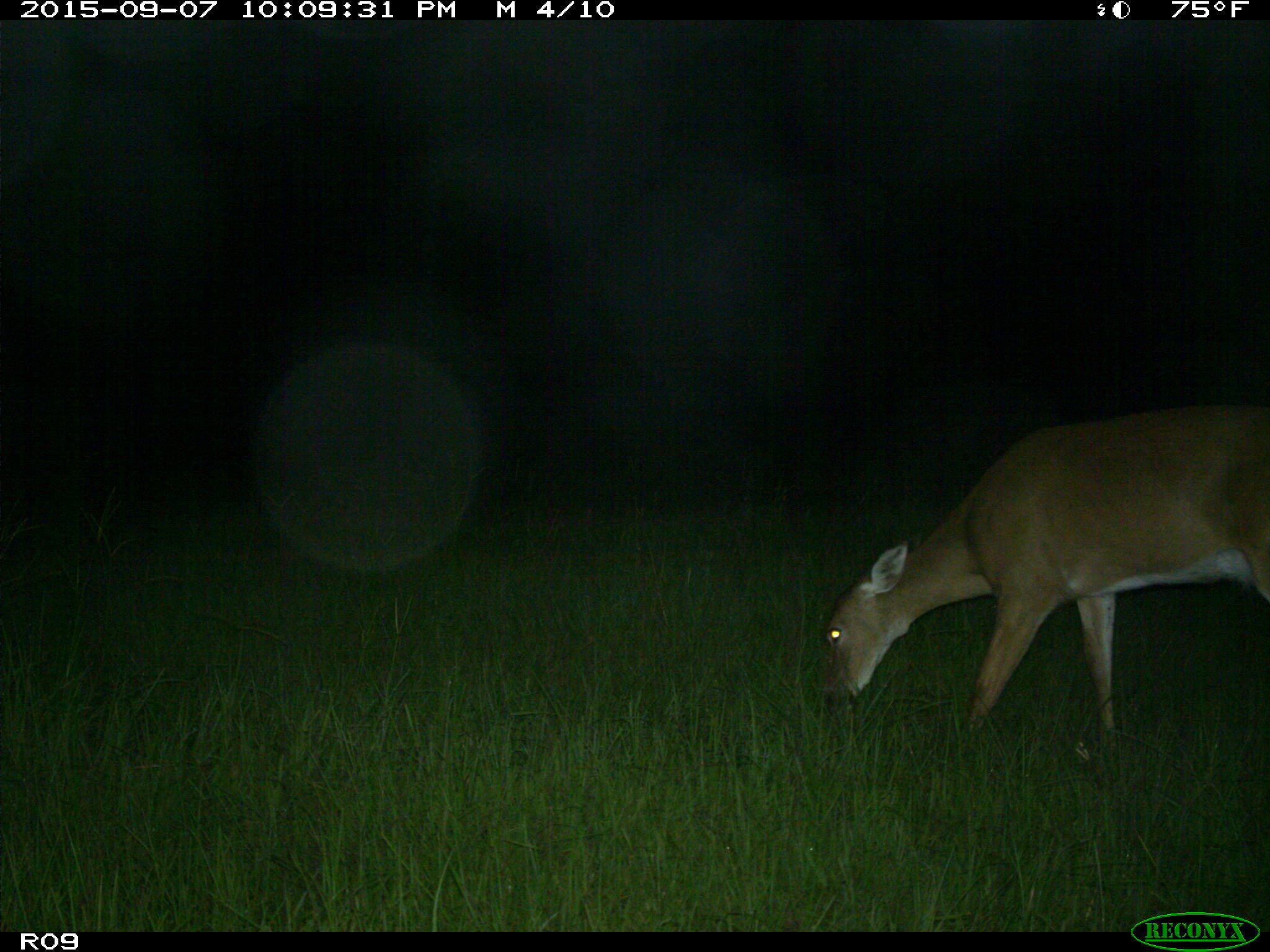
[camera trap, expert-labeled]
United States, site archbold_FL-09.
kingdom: Animalia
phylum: Chordata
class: Mammalia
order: Artiodactyla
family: Cervidae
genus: Odocoileus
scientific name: Odocoileus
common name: deer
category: unidentified deer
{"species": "unidentified deer (deer) (Odocoileus)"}